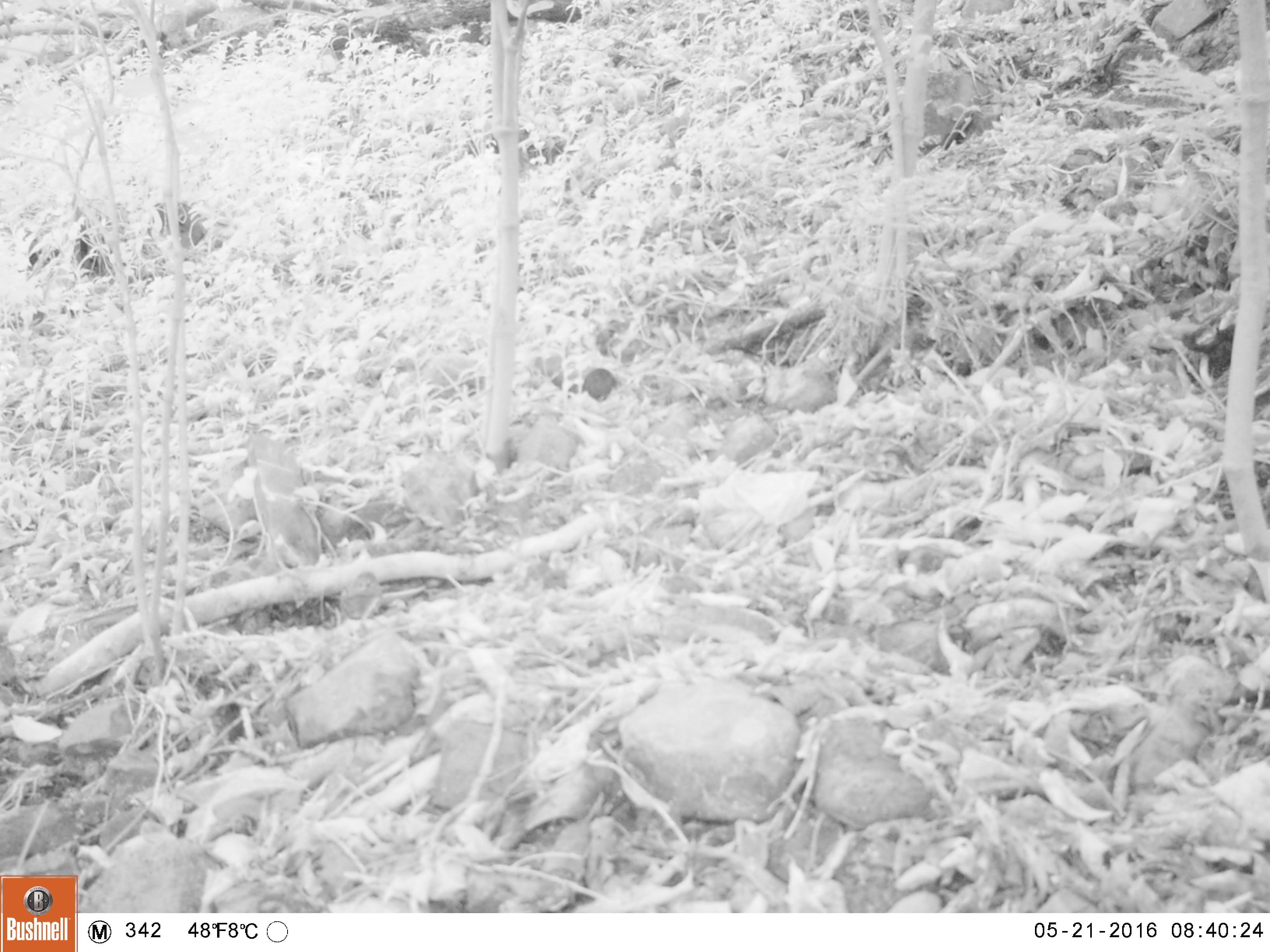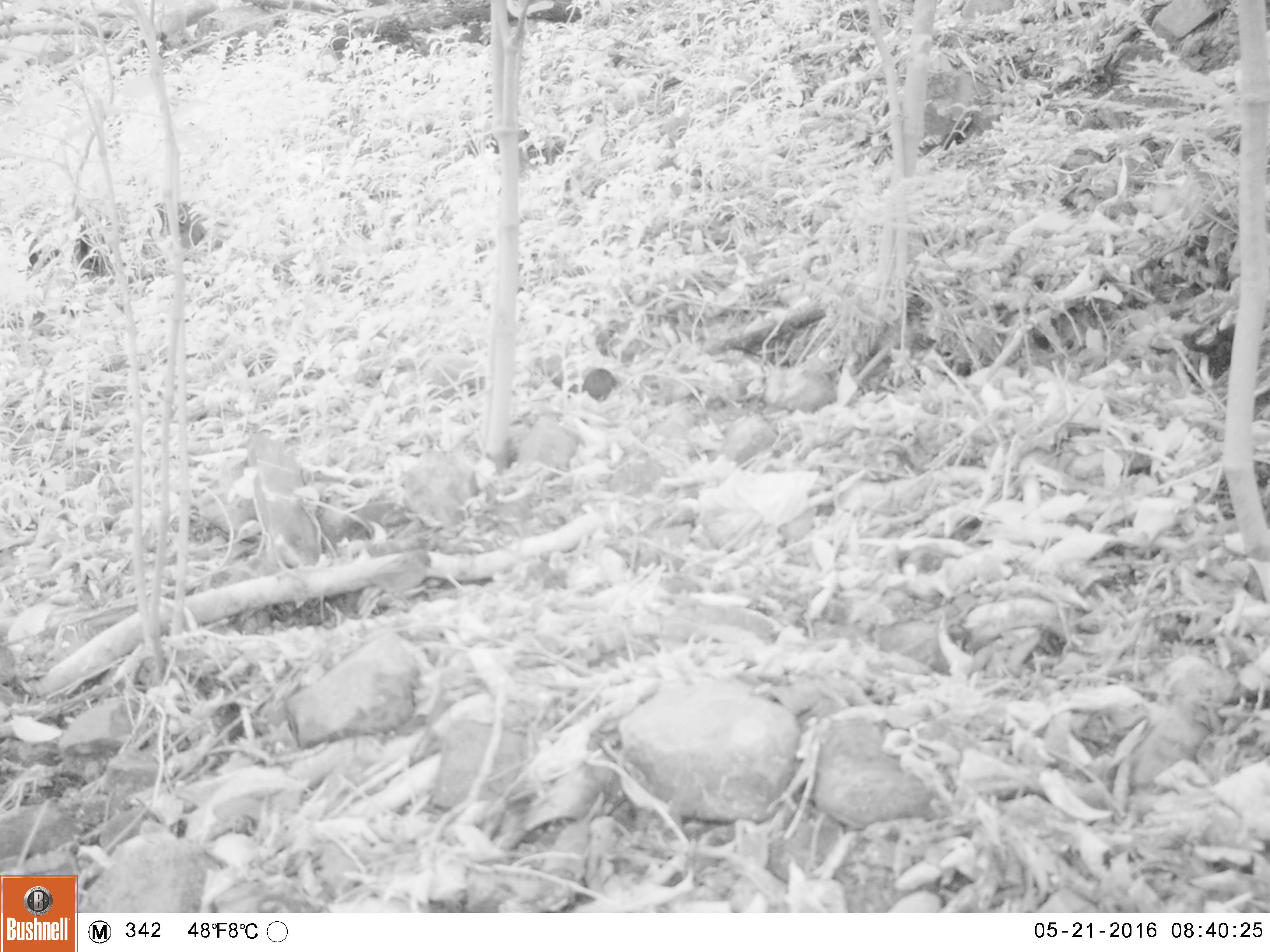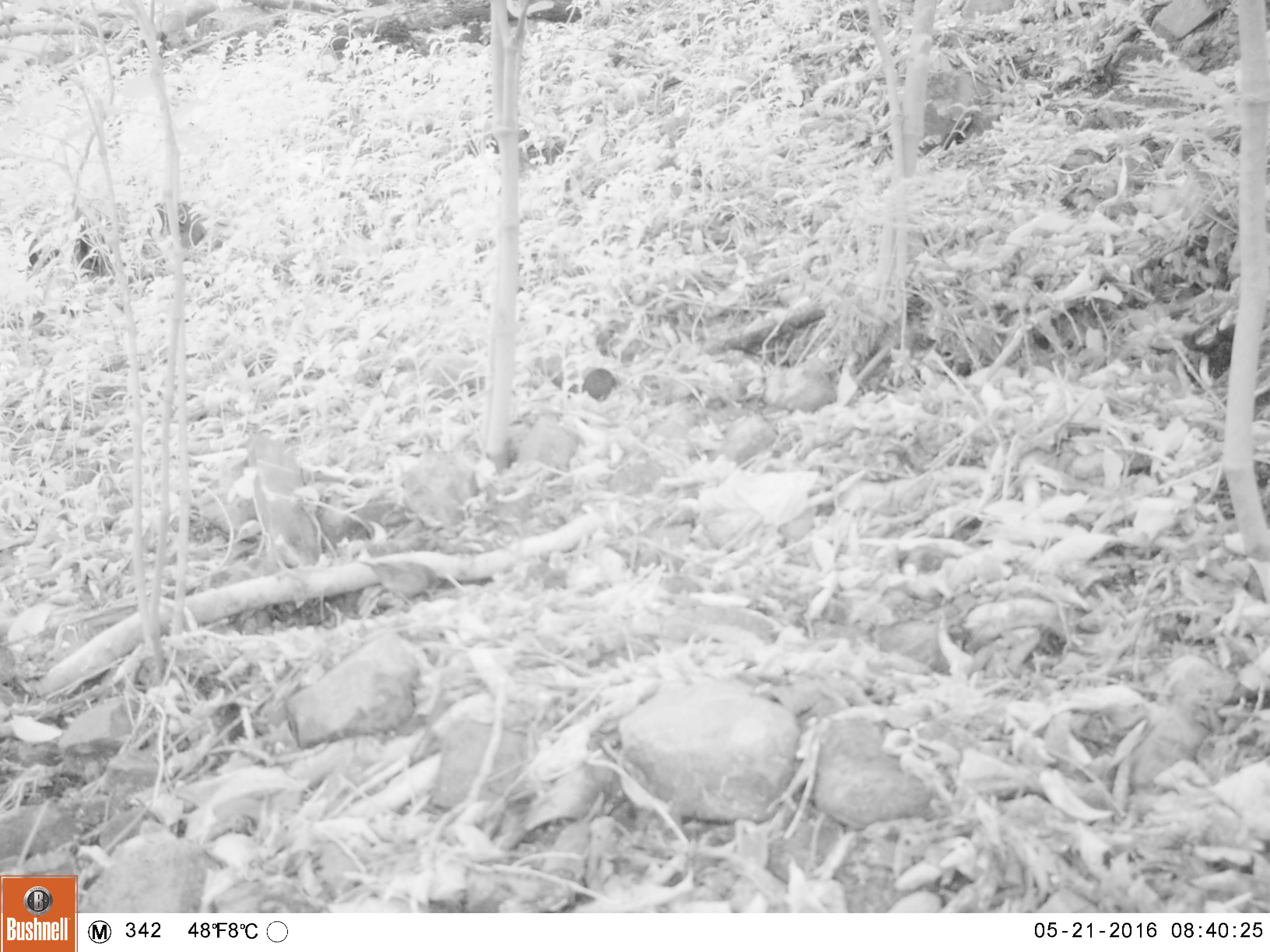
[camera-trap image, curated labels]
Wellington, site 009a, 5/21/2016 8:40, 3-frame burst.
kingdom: Animalia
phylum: Chordata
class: Aves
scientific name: Aves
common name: bird